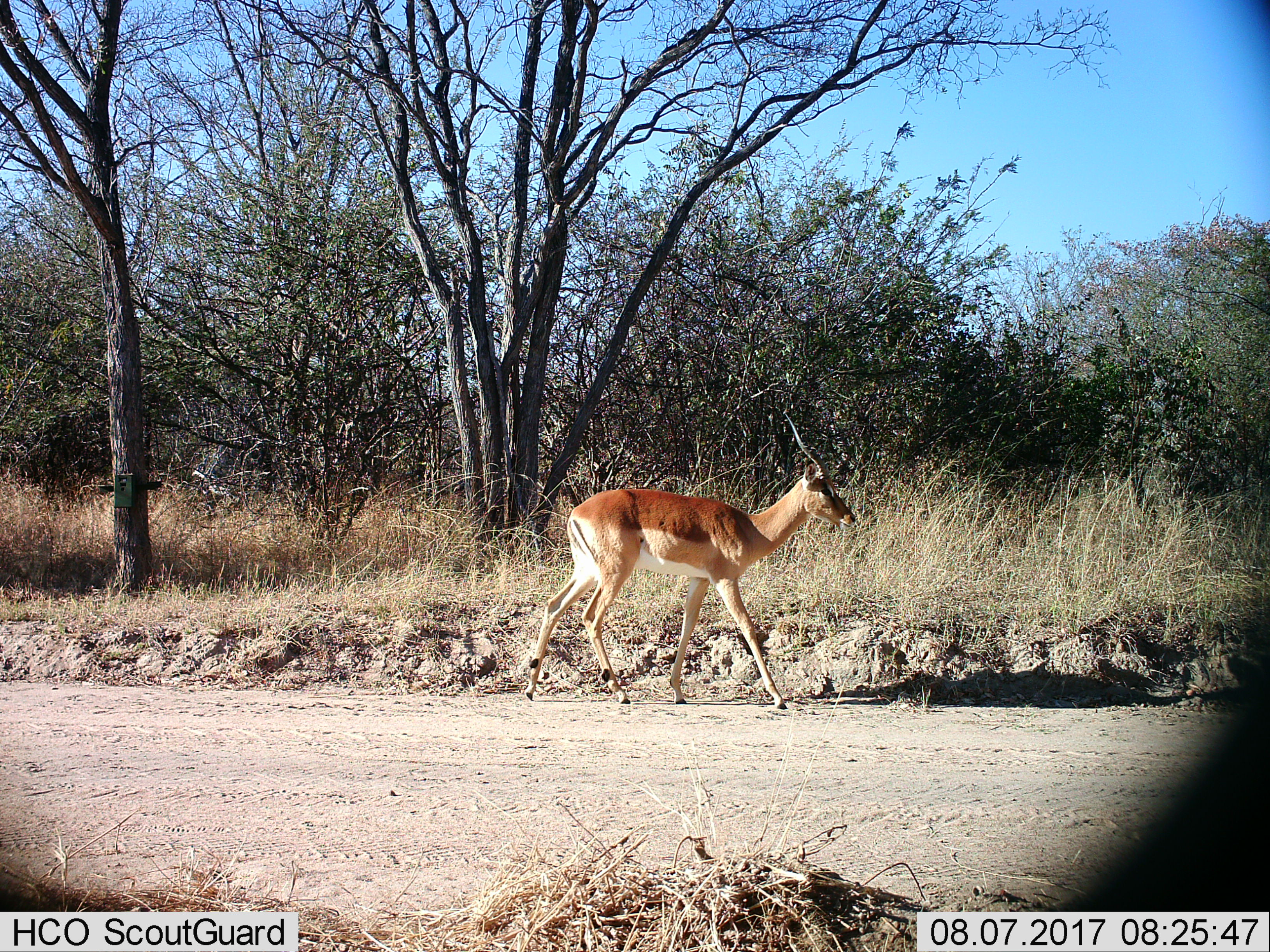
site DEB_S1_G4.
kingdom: Animalia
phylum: Chordata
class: Mammalia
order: Artiodactyla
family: Bovidae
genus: Aepyceros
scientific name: Aepyceros melampus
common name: impala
Impala (Aepyceros melampus), count 1. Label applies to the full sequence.